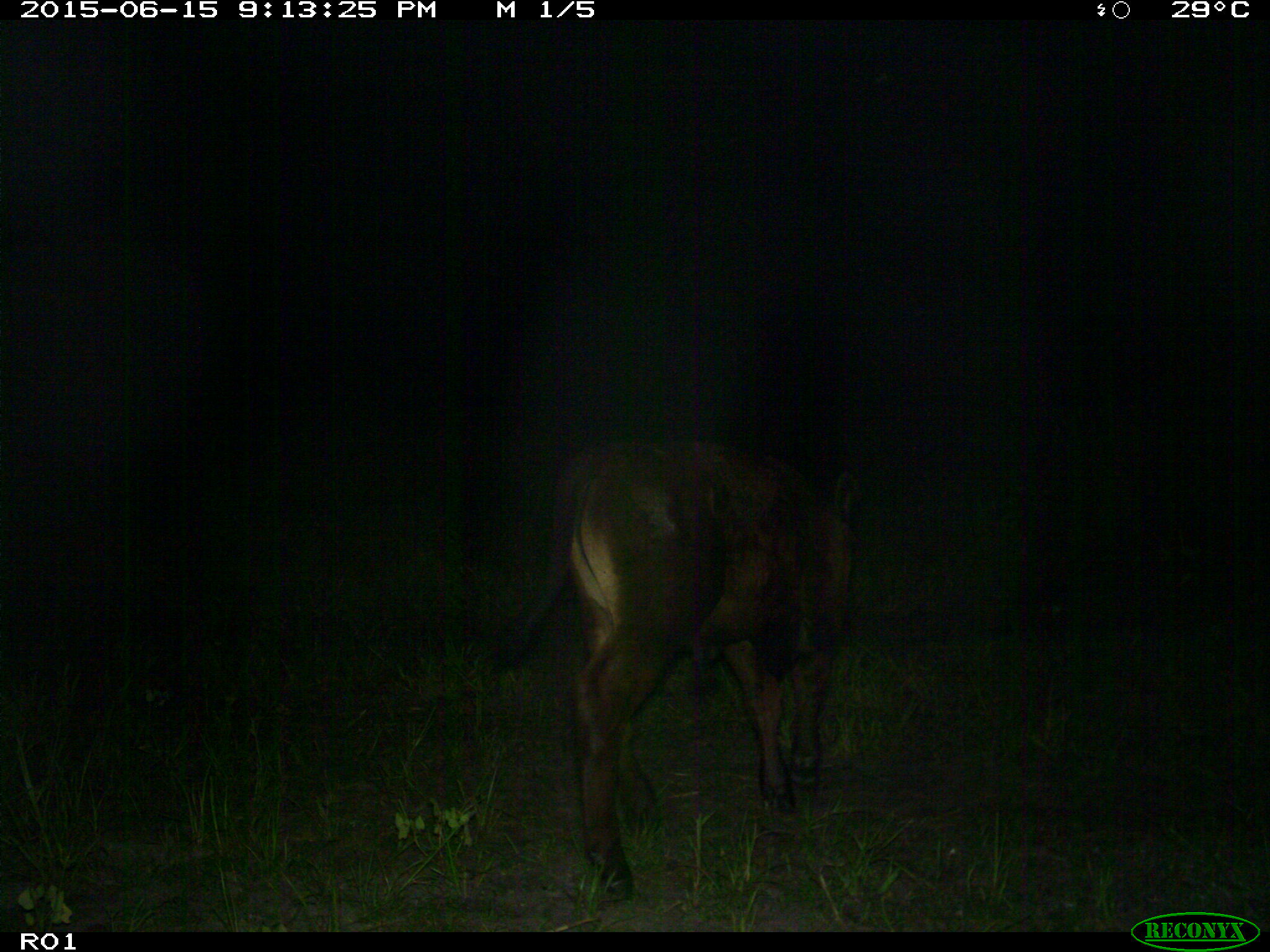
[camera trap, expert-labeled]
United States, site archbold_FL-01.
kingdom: Animalia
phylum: Chordata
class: Mammalia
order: Artiodactyla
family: Bovidae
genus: Bos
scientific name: Bos taurus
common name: domestic cow